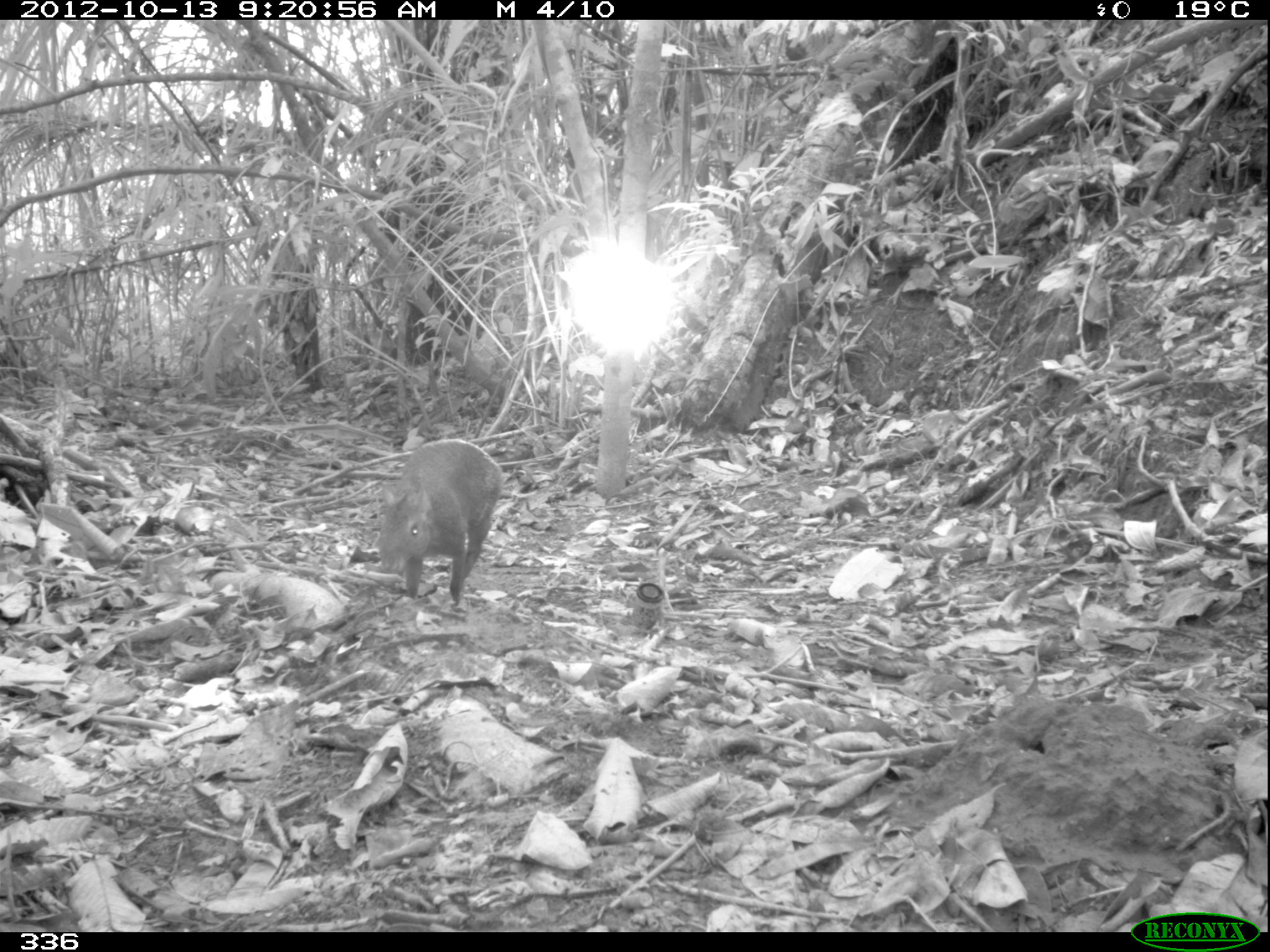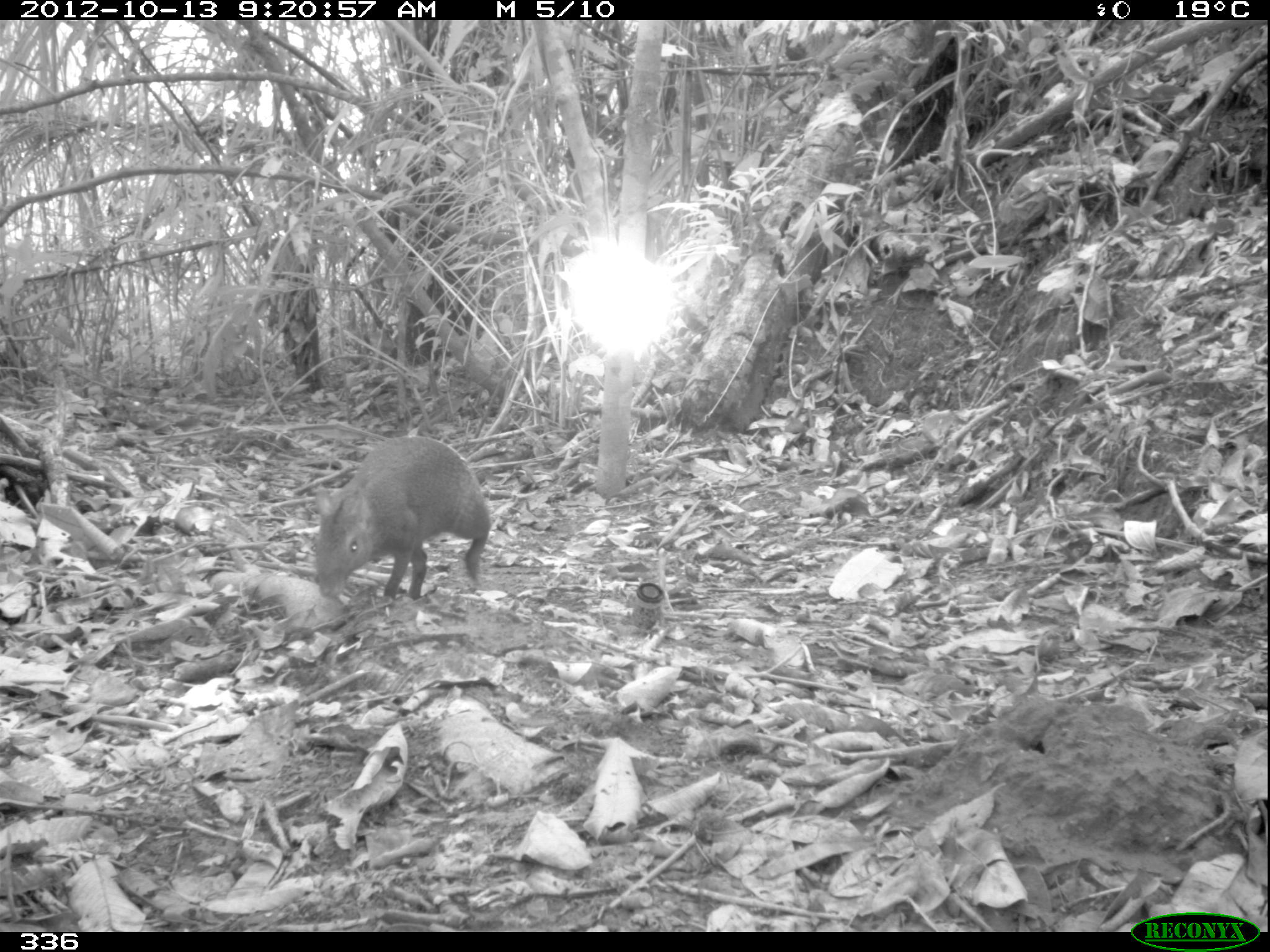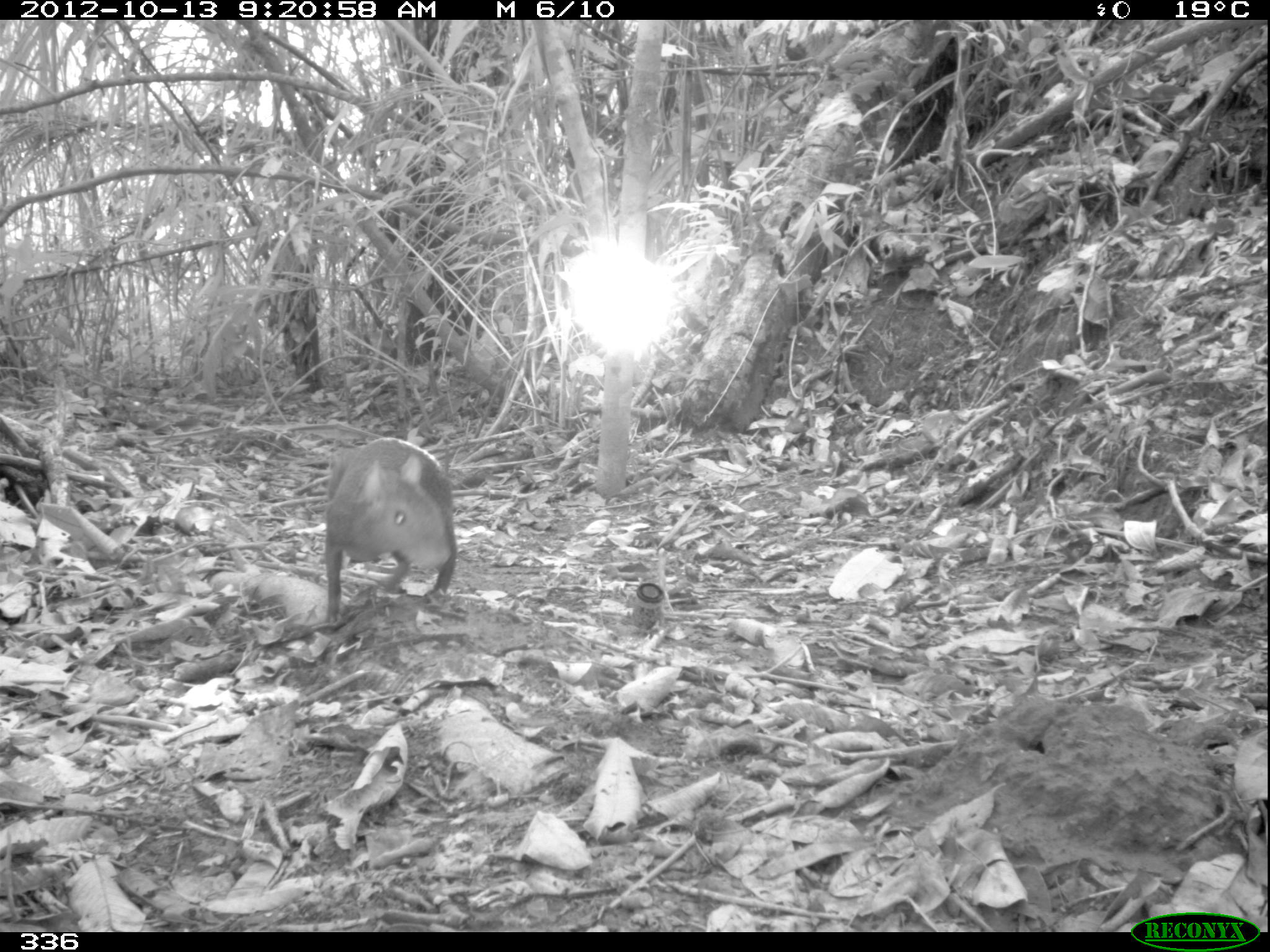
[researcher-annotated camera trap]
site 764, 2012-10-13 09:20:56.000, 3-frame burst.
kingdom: Animalia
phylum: Chordata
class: Mammalia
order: Rodentia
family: Dasyproctidae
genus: Dasyprocta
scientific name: Dasyprocta punctata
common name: central american agouti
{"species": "Dasyprocta punctata (central american agouti)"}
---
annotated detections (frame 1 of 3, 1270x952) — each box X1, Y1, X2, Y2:
dasyprocta punctata: 375, 439, 505, 601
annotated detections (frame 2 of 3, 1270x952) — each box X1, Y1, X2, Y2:
dasyprocta punctata: 314, 436, 492, 605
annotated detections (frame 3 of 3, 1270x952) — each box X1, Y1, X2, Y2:
dasyprocta punctata: 322, 438, 458, 626